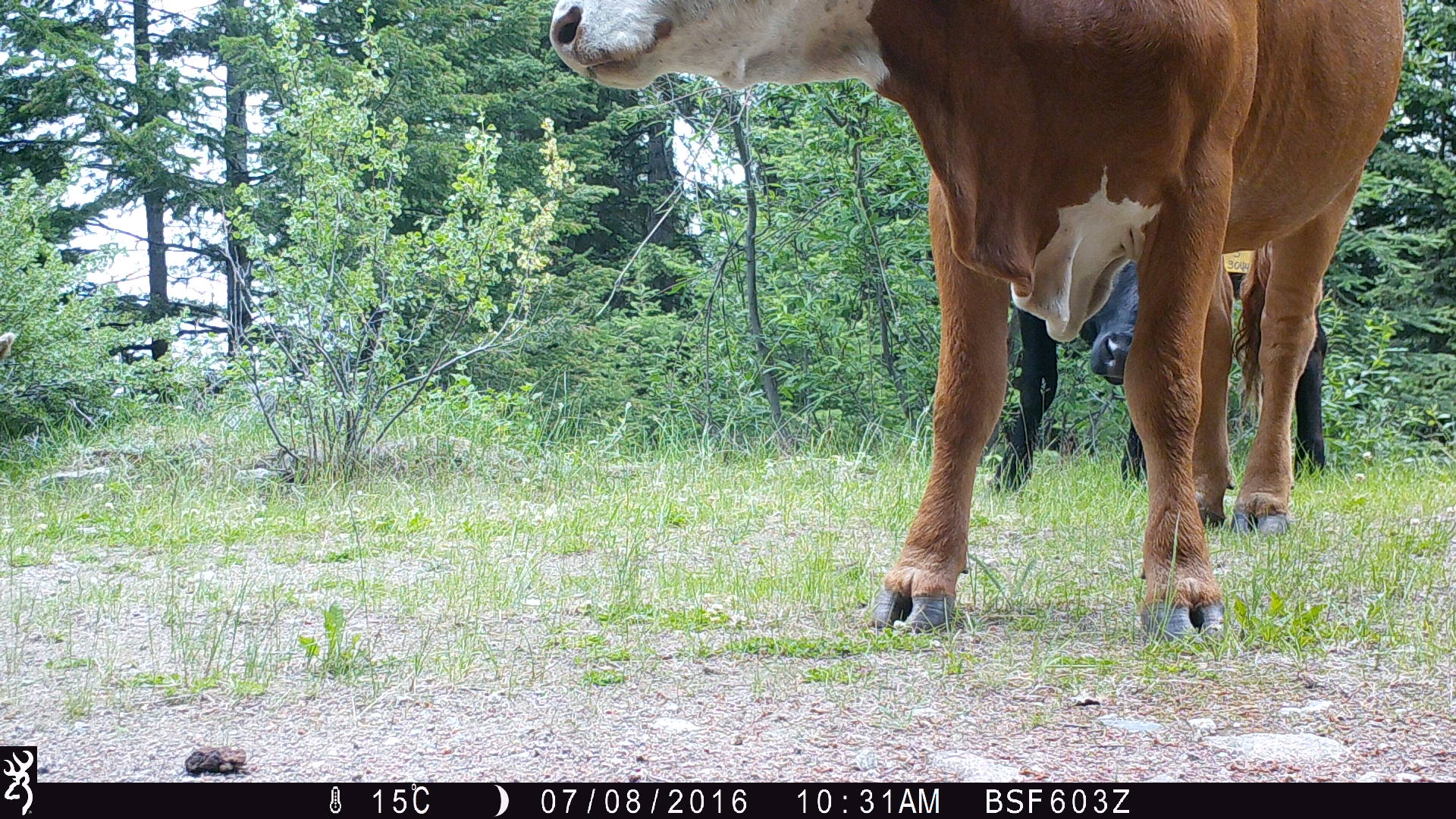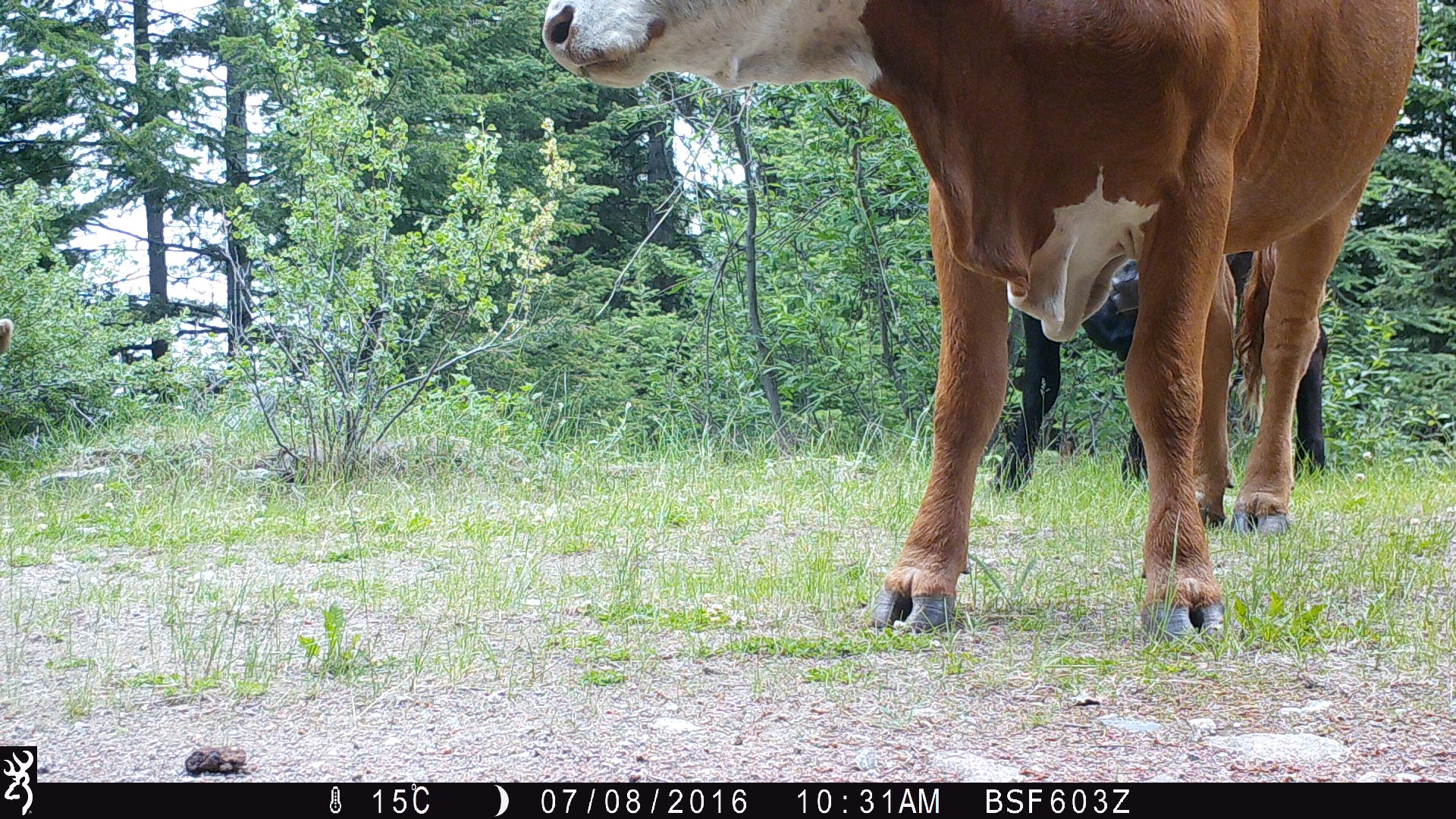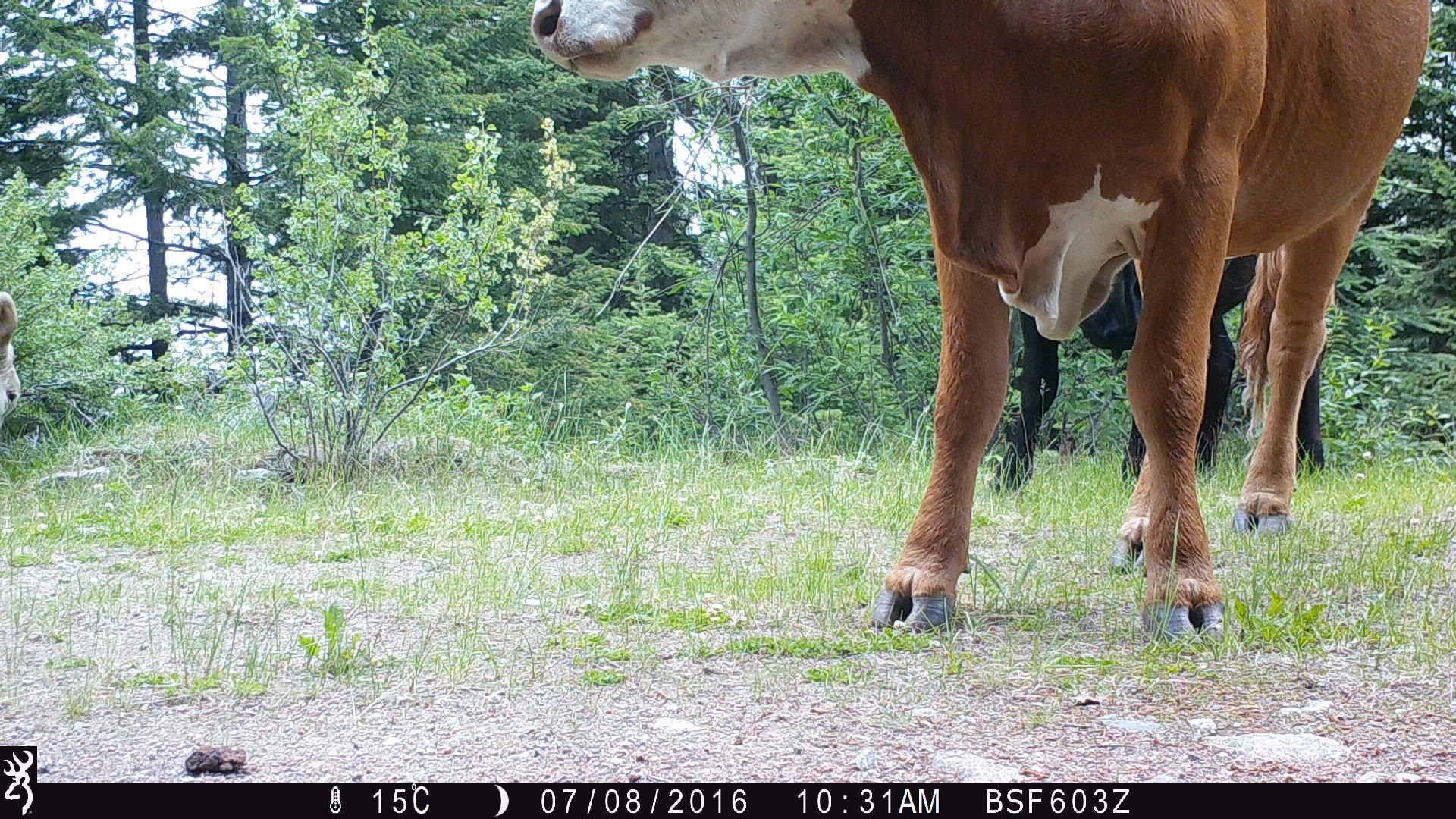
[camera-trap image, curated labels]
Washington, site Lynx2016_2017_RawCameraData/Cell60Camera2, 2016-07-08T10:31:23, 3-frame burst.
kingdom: Animalia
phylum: Chordata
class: Mammalia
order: Artiodactyla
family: Bovidae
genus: Bos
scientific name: Bos taurus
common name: domestic cattle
Domestic cattle (Bos taurus). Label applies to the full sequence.